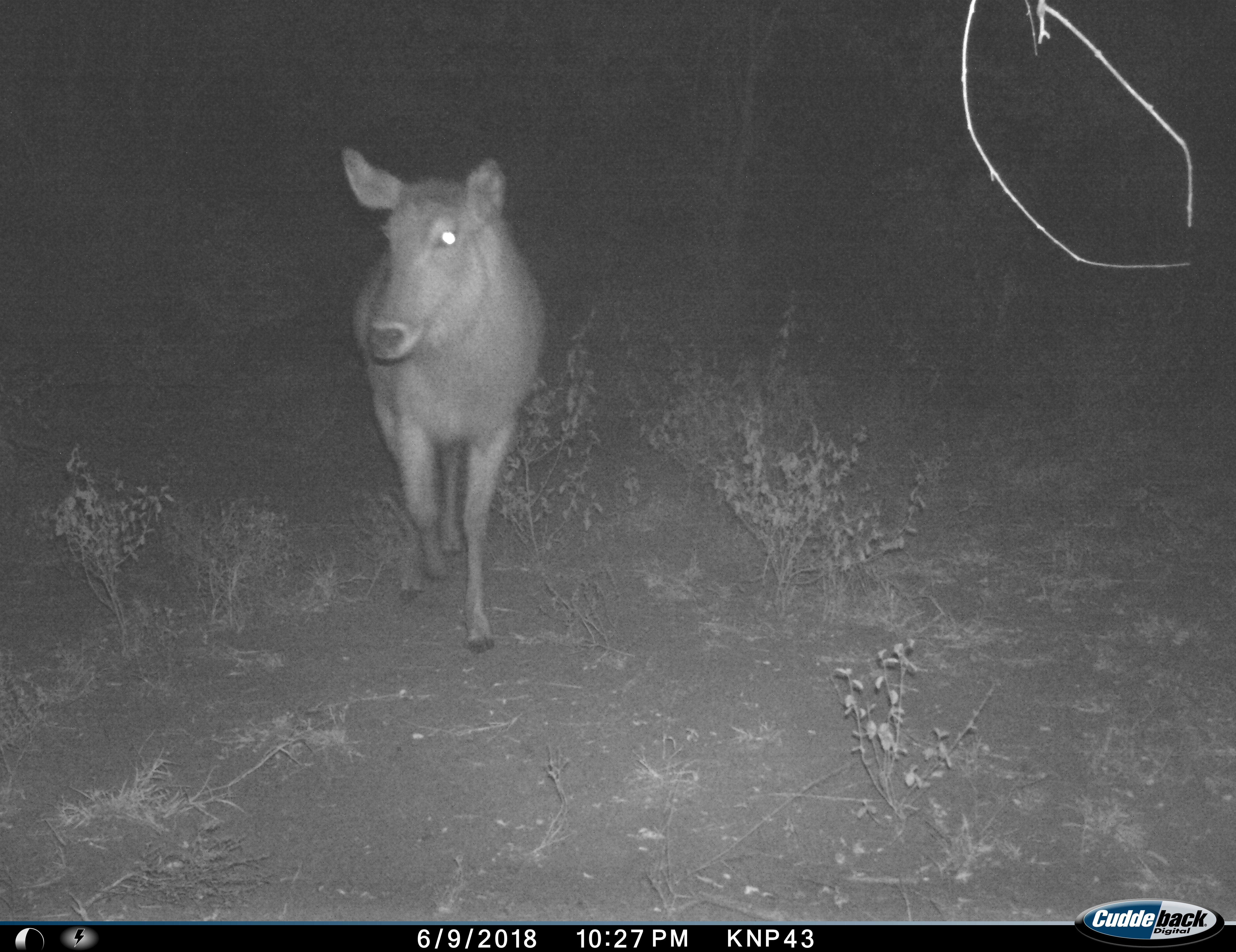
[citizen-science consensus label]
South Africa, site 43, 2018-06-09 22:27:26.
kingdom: Animalia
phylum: Chordata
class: Mammalia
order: Artiodactyla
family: Bovidae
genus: Kobus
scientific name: Kobus ellipsiprymnus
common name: waterbuck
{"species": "waterbuck (Kobus ellipsiprymnus)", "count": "1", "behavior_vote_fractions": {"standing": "0%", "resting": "0%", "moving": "100%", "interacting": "0%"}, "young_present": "0%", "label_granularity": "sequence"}